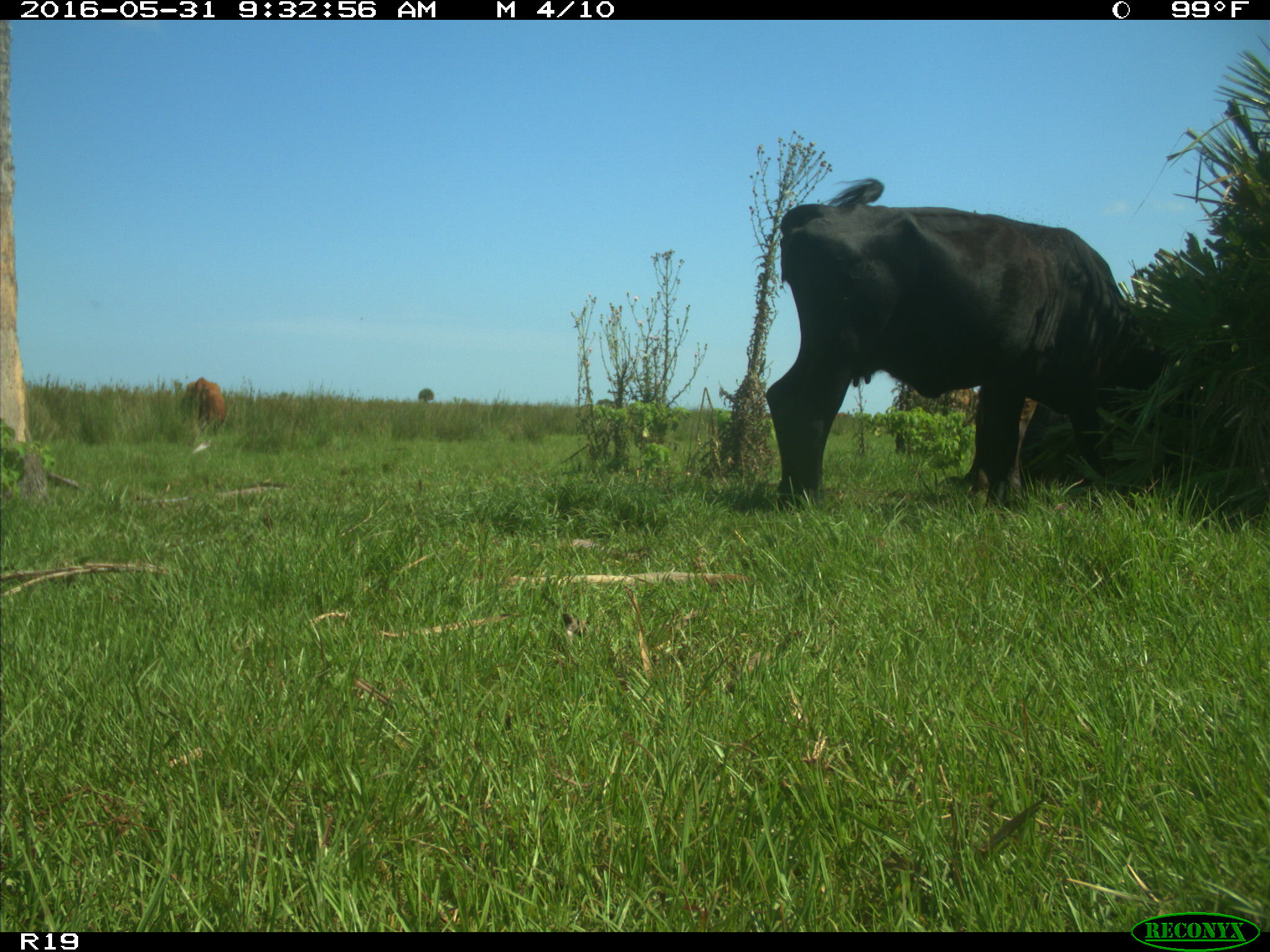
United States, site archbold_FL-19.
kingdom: Animalia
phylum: Chordata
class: Mammalia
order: Artiodactyla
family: Bovidae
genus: Bos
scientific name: Bos taurus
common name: domestic cow